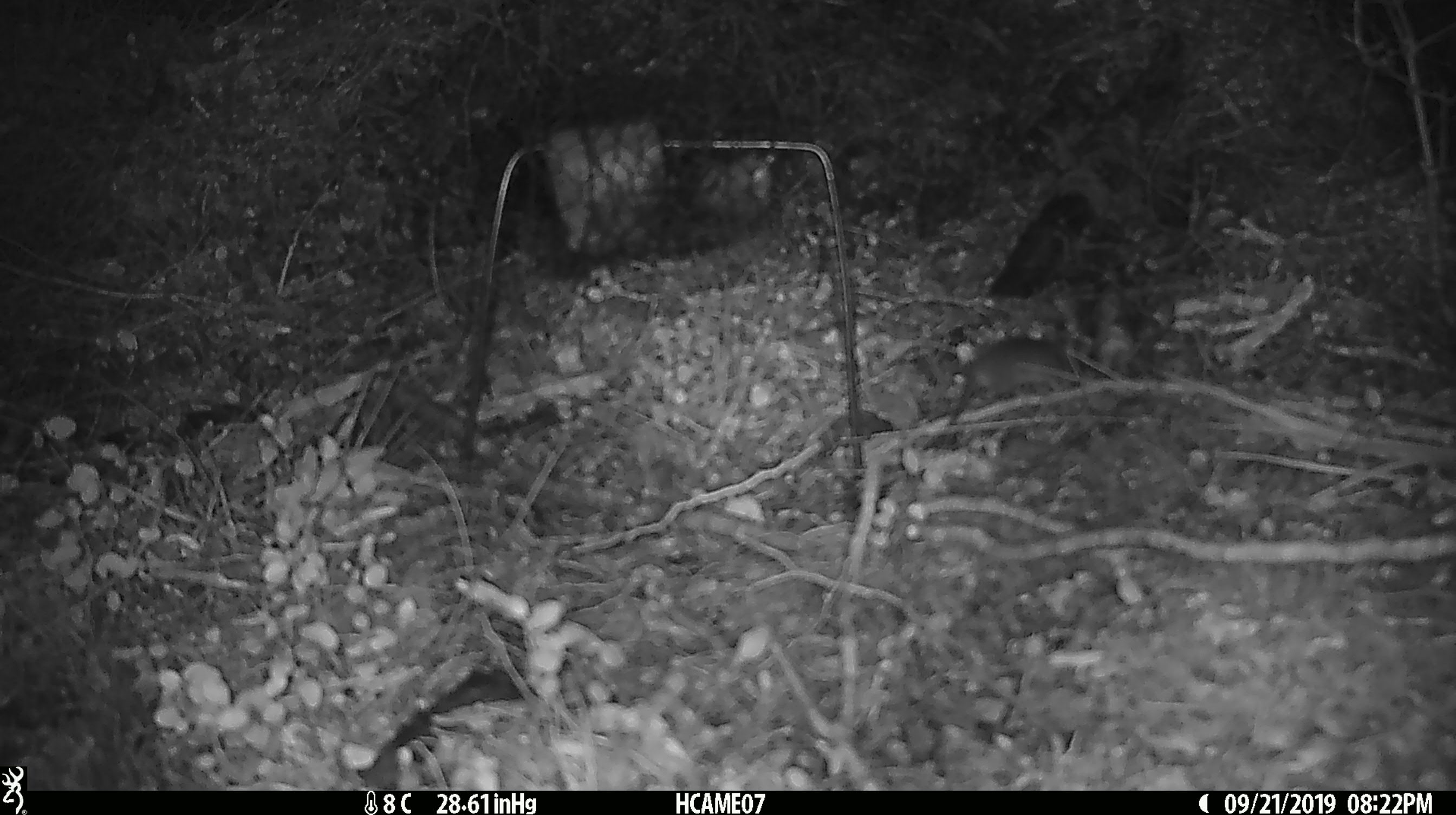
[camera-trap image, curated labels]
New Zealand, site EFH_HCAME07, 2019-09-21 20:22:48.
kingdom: Animalia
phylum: Chordata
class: Mammalia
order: Rodentia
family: Muridae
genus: Mus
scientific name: Mus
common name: mouse